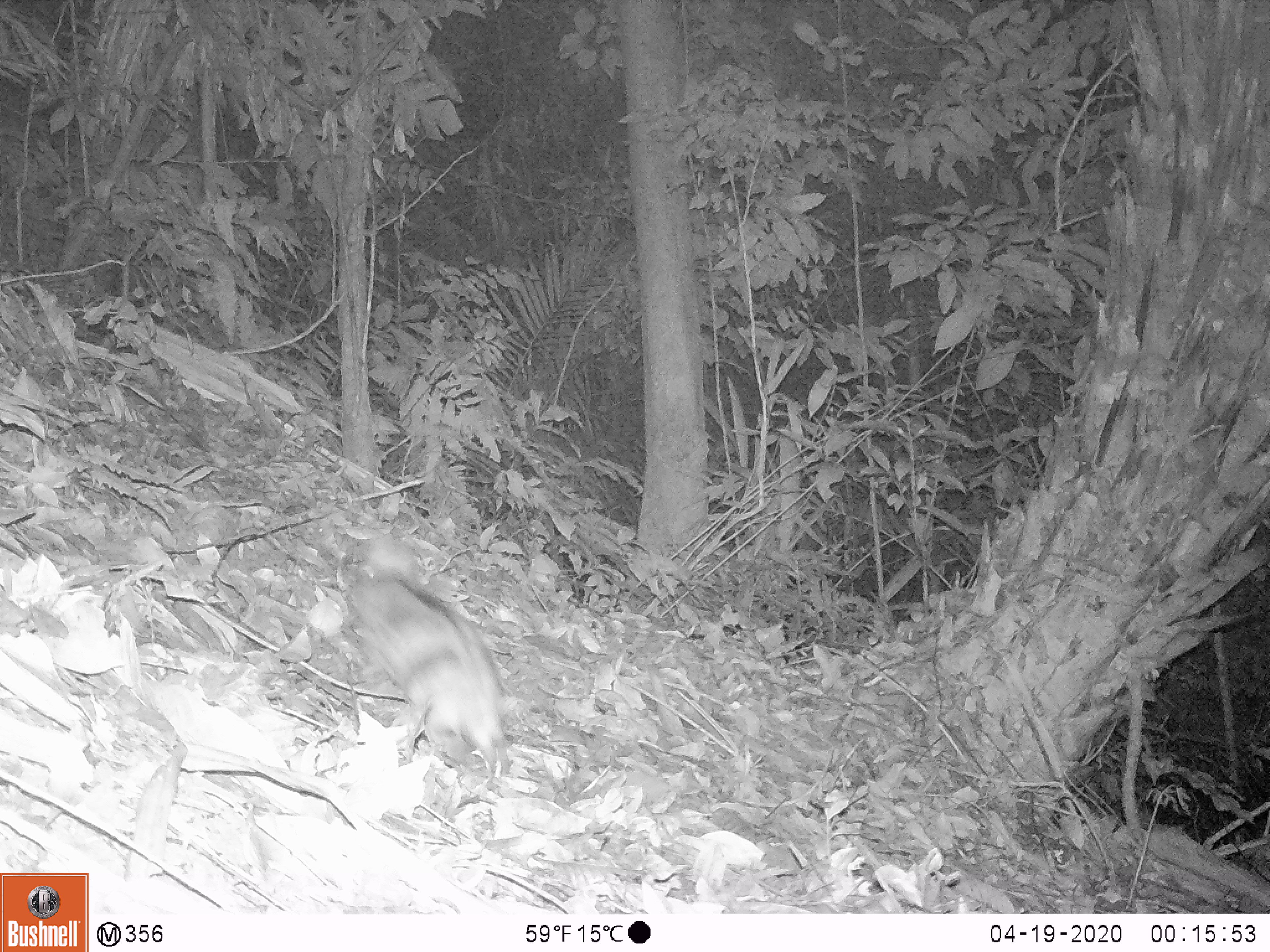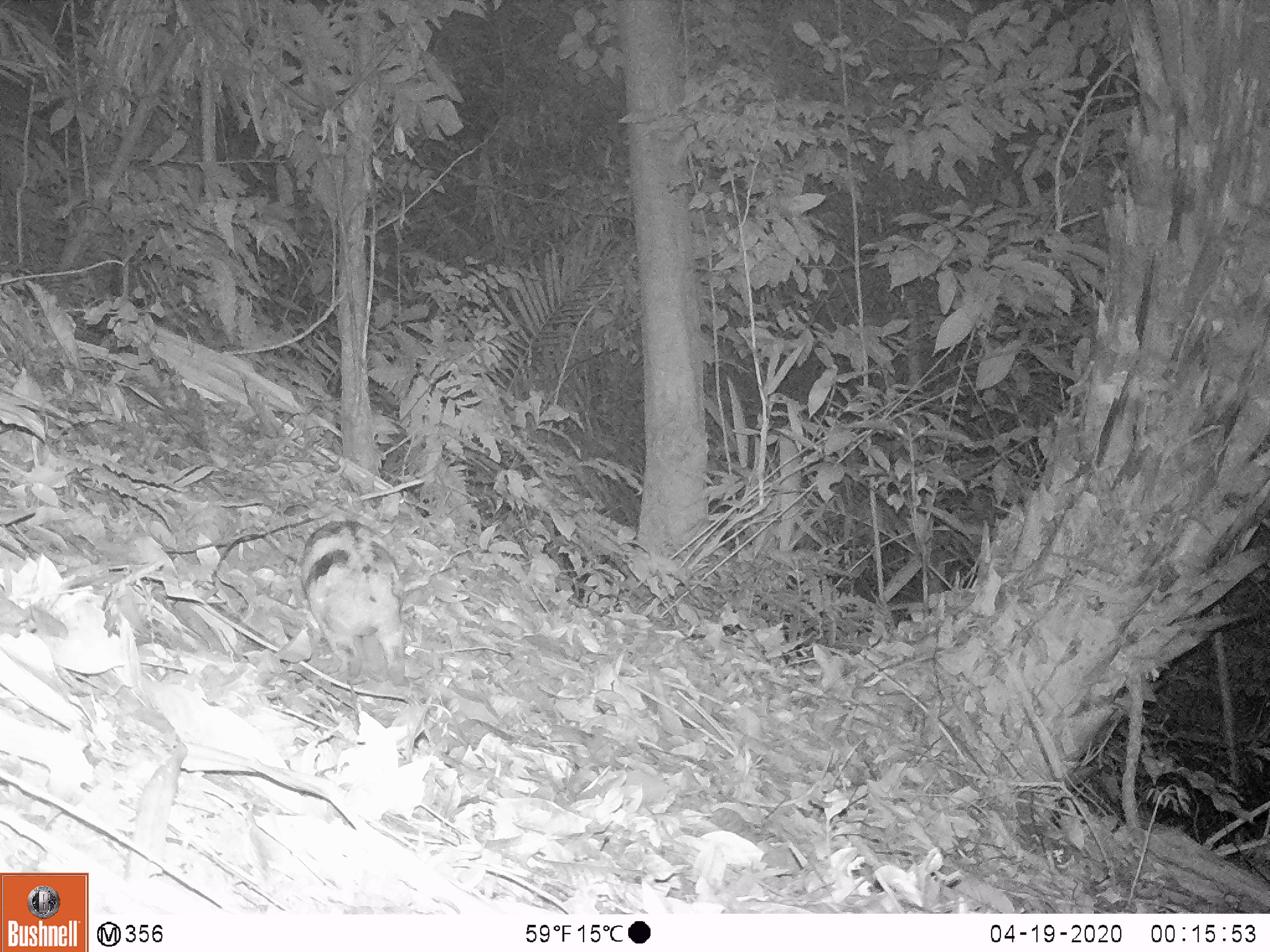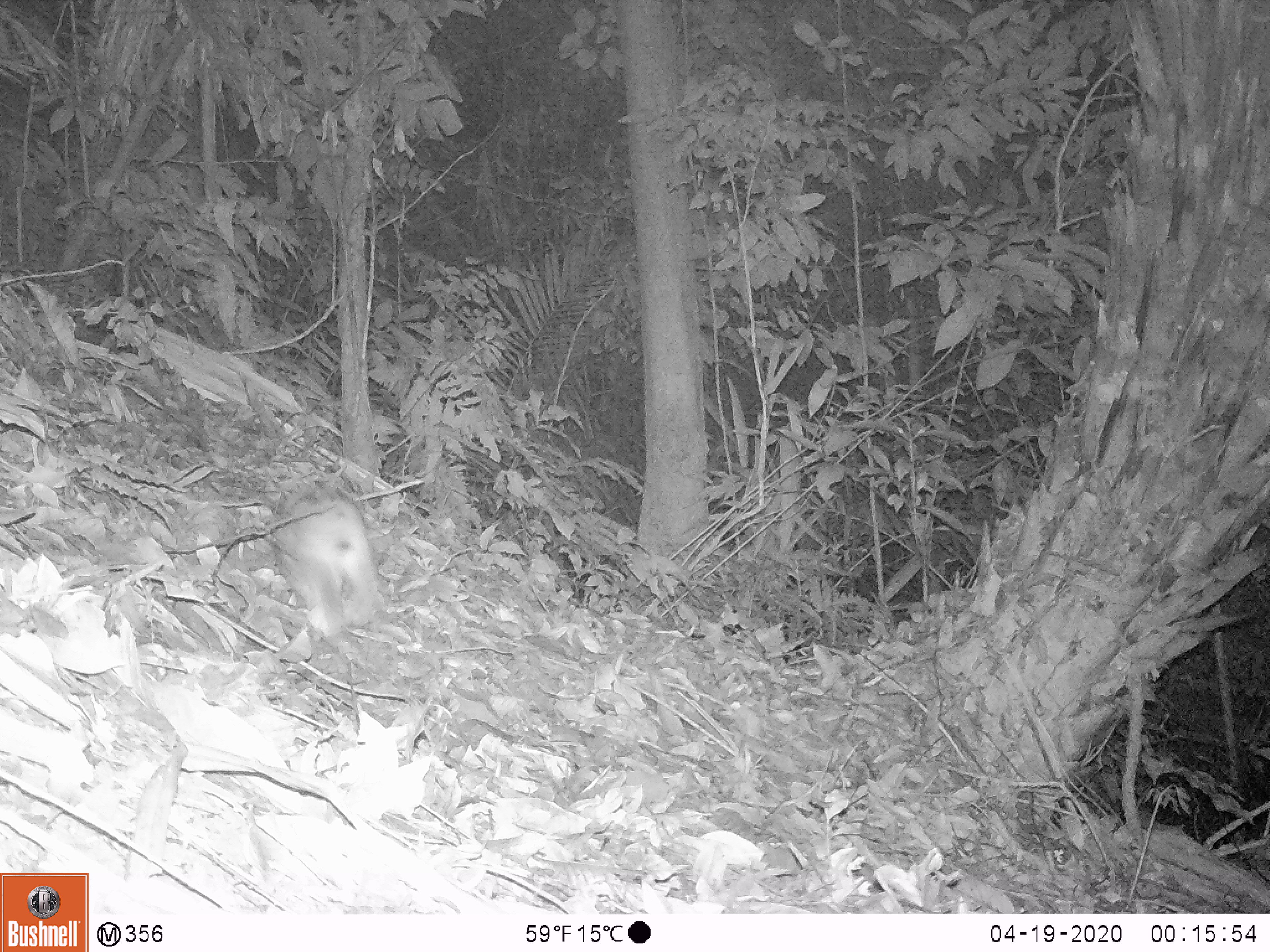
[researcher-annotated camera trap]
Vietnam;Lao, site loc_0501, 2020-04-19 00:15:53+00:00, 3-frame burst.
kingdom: Animalia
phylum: Chordata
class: Mammalia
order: Lagomorpha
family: Leporidae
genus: Nesolagus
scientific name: Nesolagus timminsi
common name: annamite striped rabbit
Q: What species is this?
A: Annamite striped rabbit (Nesolagus timminsi).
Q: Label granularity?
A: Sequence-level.